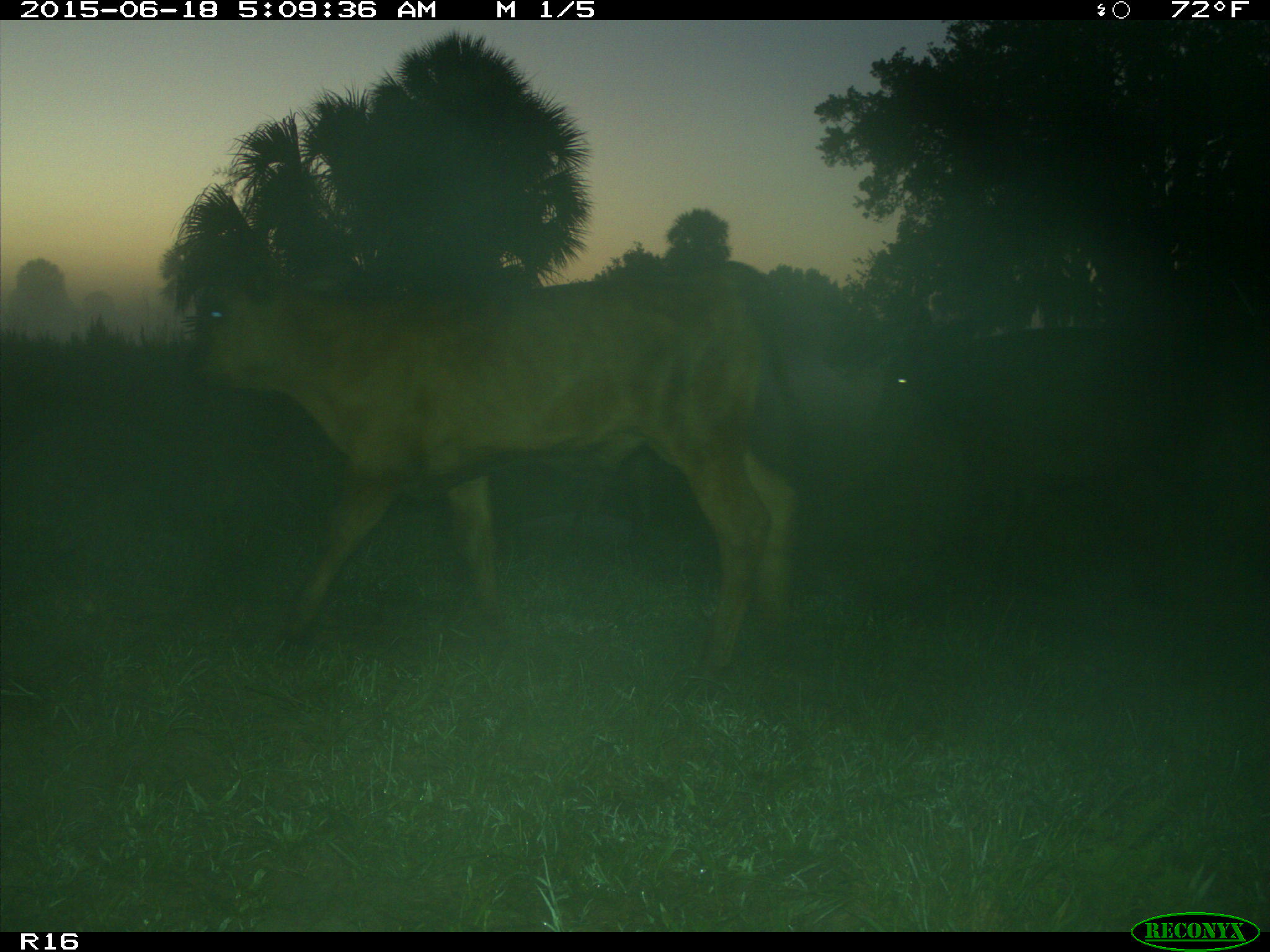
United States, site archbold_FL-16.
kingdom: Animalia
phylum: Chordata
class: Mammalia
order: Artiodactyla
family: Bovidae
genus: Bos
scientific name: Bos taurus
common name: domestic cow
Bos taurus (domestic cow).